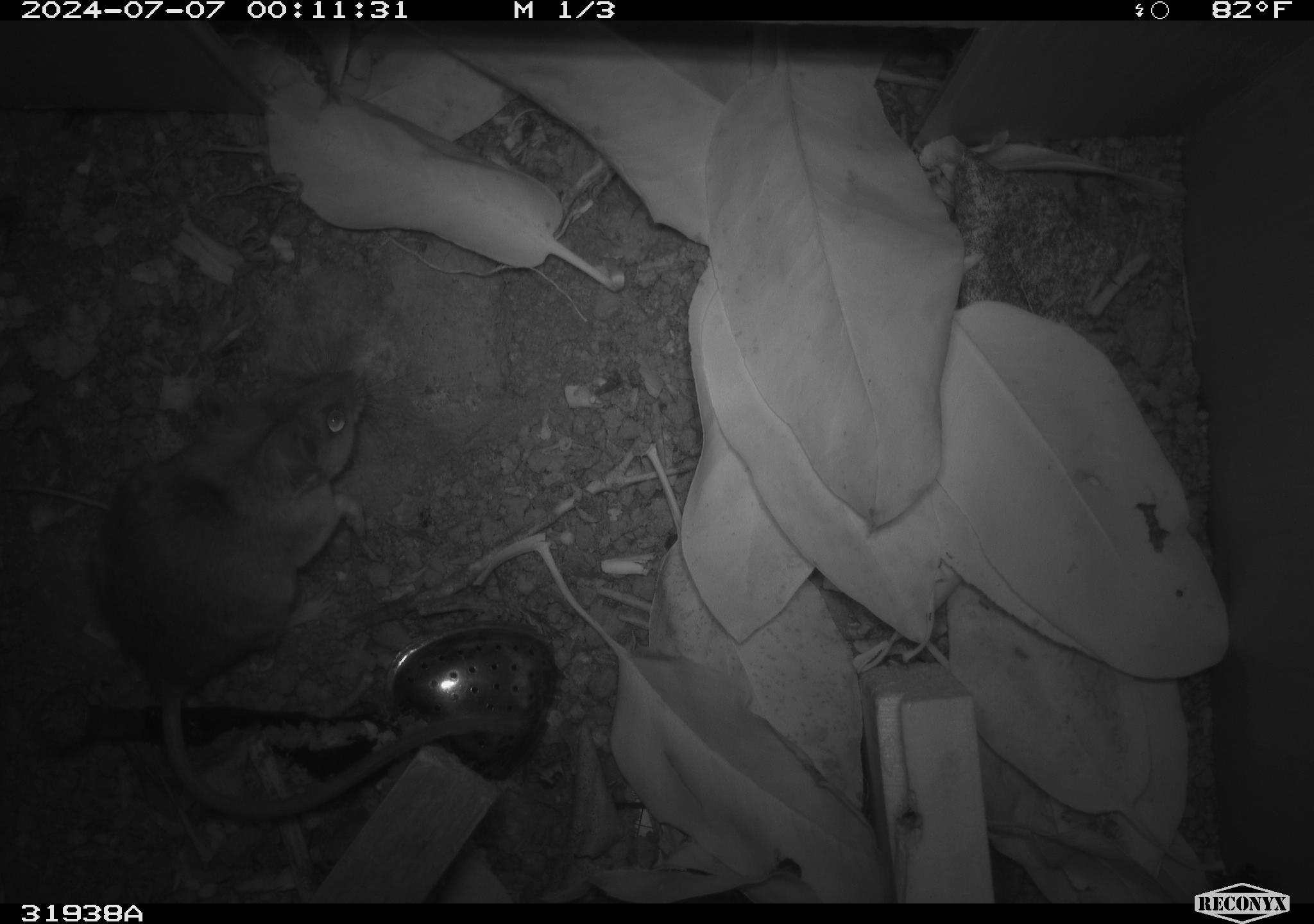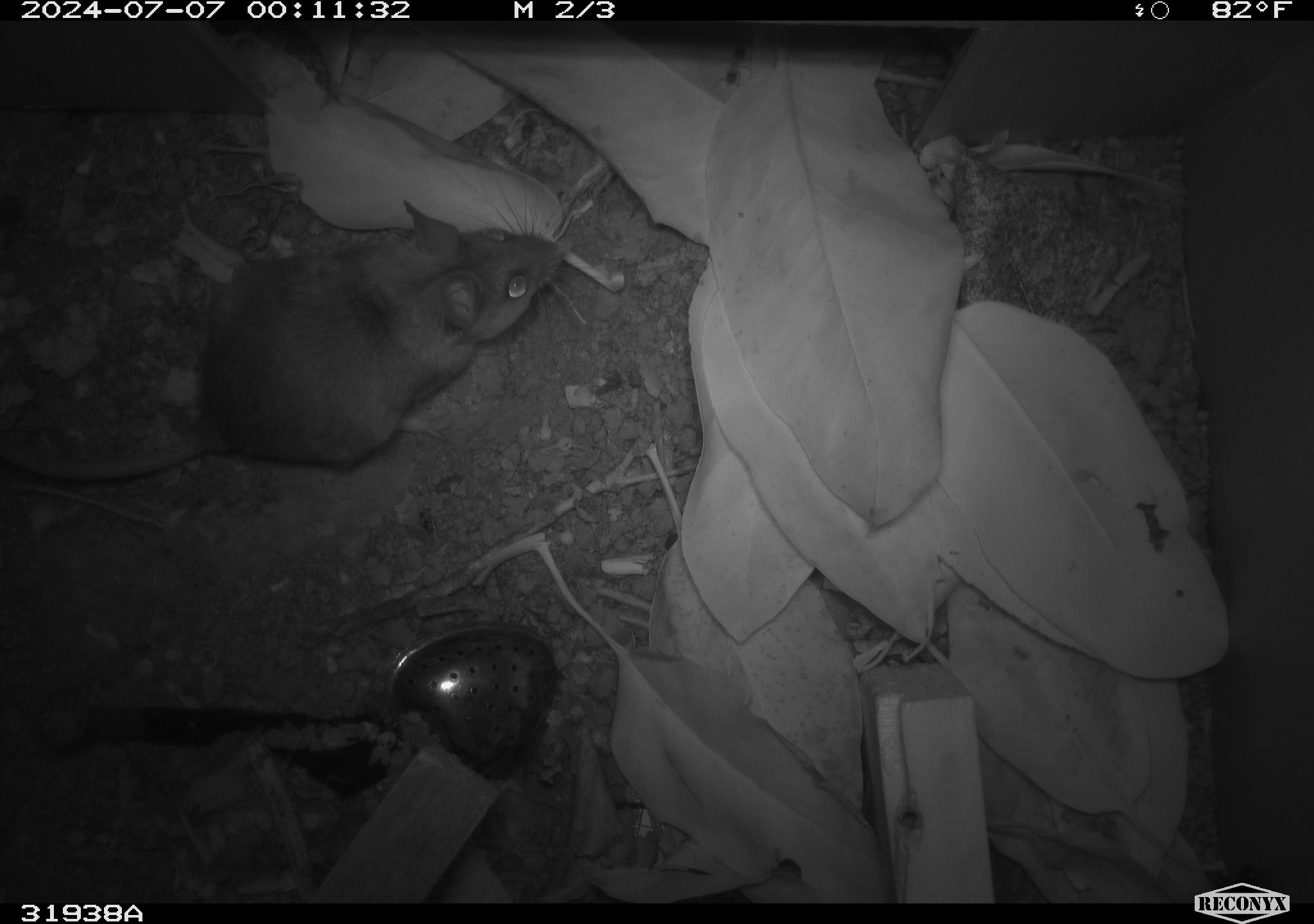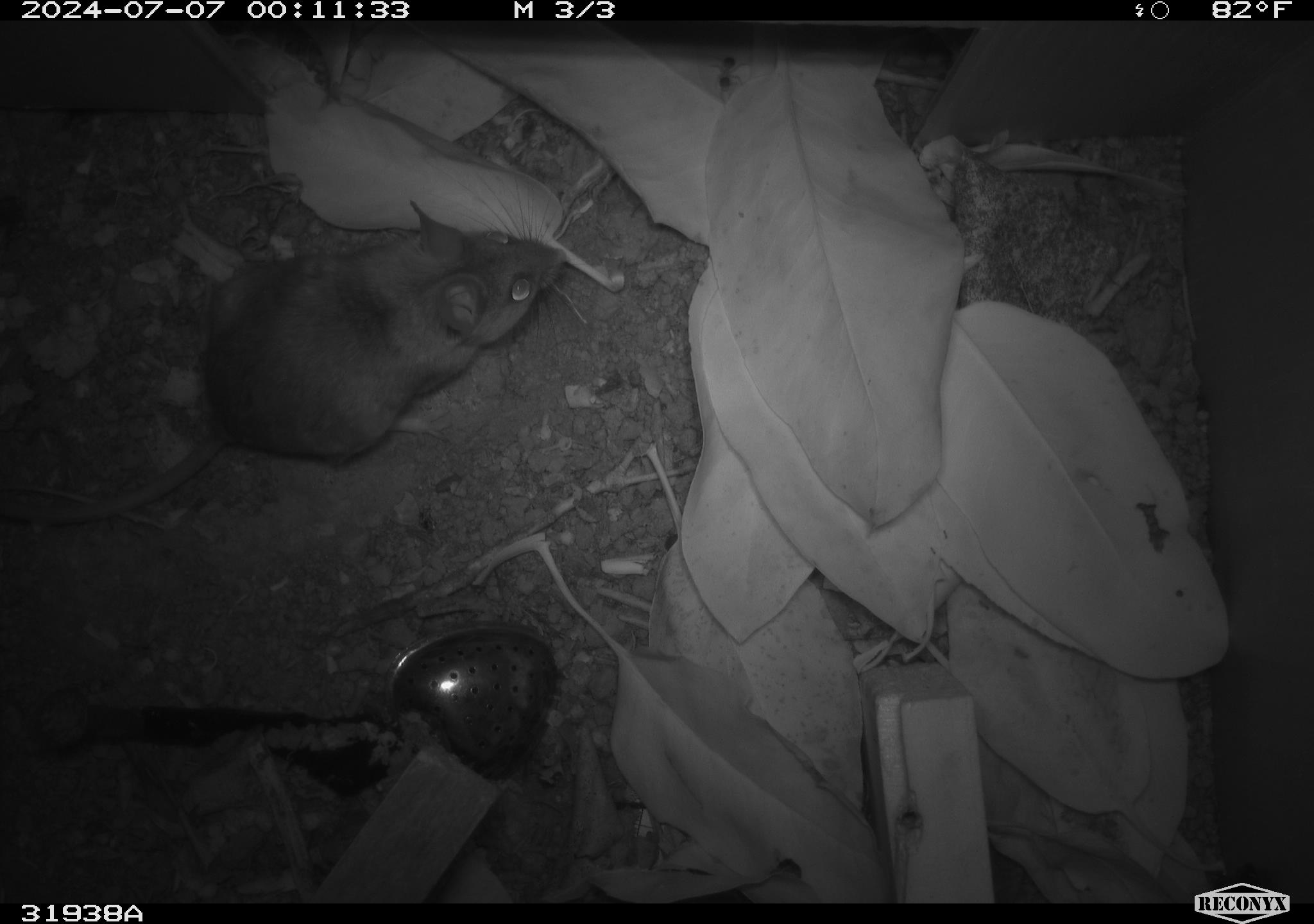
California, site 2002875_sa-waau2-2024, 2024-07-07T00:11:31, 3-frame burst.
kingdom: Animalia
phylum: Chordata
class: Mammalia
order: Rodentia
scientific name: Rodentia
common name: rodent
Rodent (Rodentia).